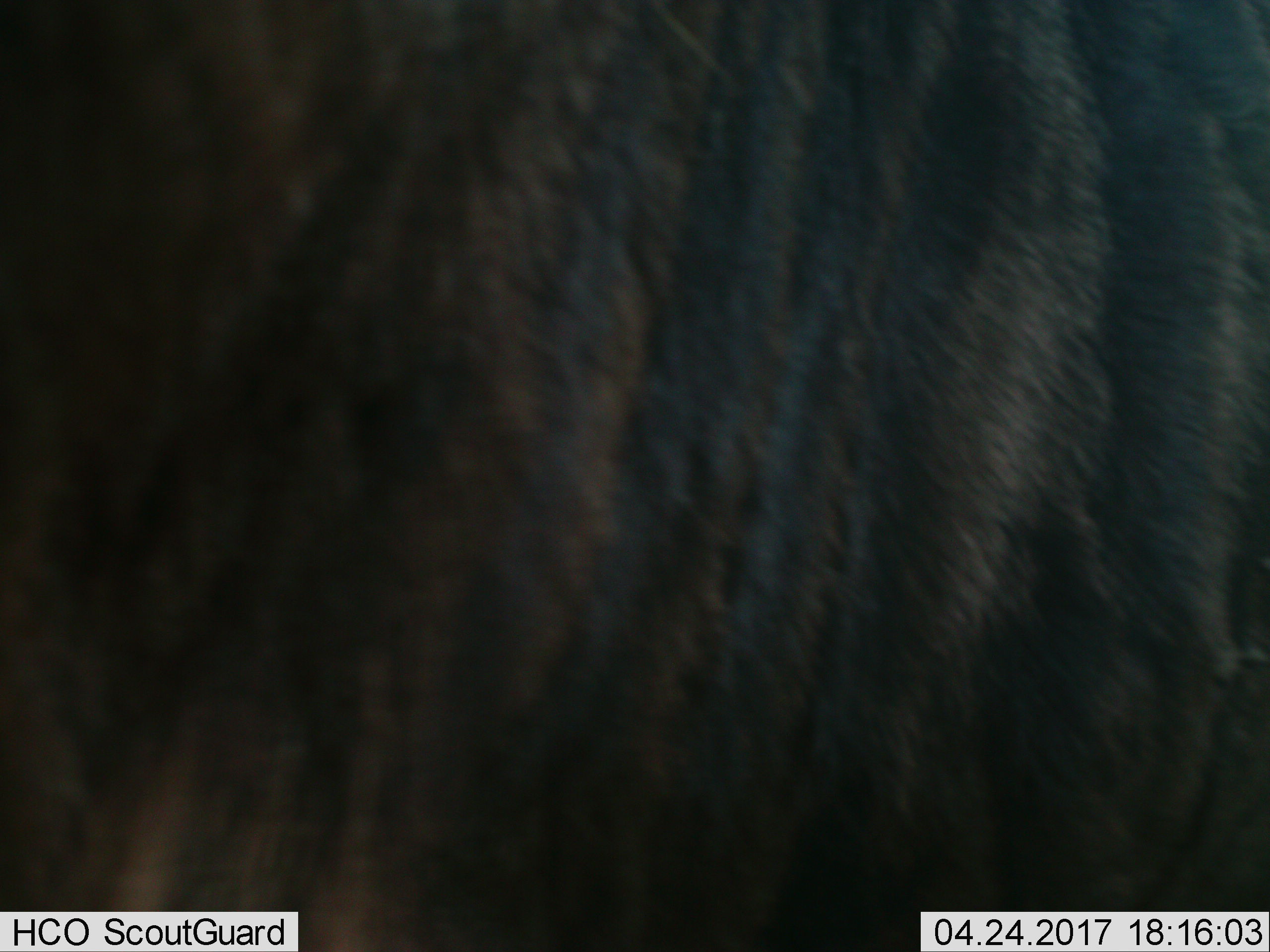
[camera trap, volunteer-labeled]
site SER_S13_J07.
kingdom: Animalia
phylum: Chordata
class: Mammalia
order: Artiodactyla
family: Bovidae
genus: Connochaetes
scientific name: Connochaetes taurinus taurinus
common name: blue wildebeest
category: wildebeestblue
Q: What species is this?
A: Wildebeestblue (blue wildebeest) (Connochaetes taurinus taurinus).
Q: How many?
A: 1.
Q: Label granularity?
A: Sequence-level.